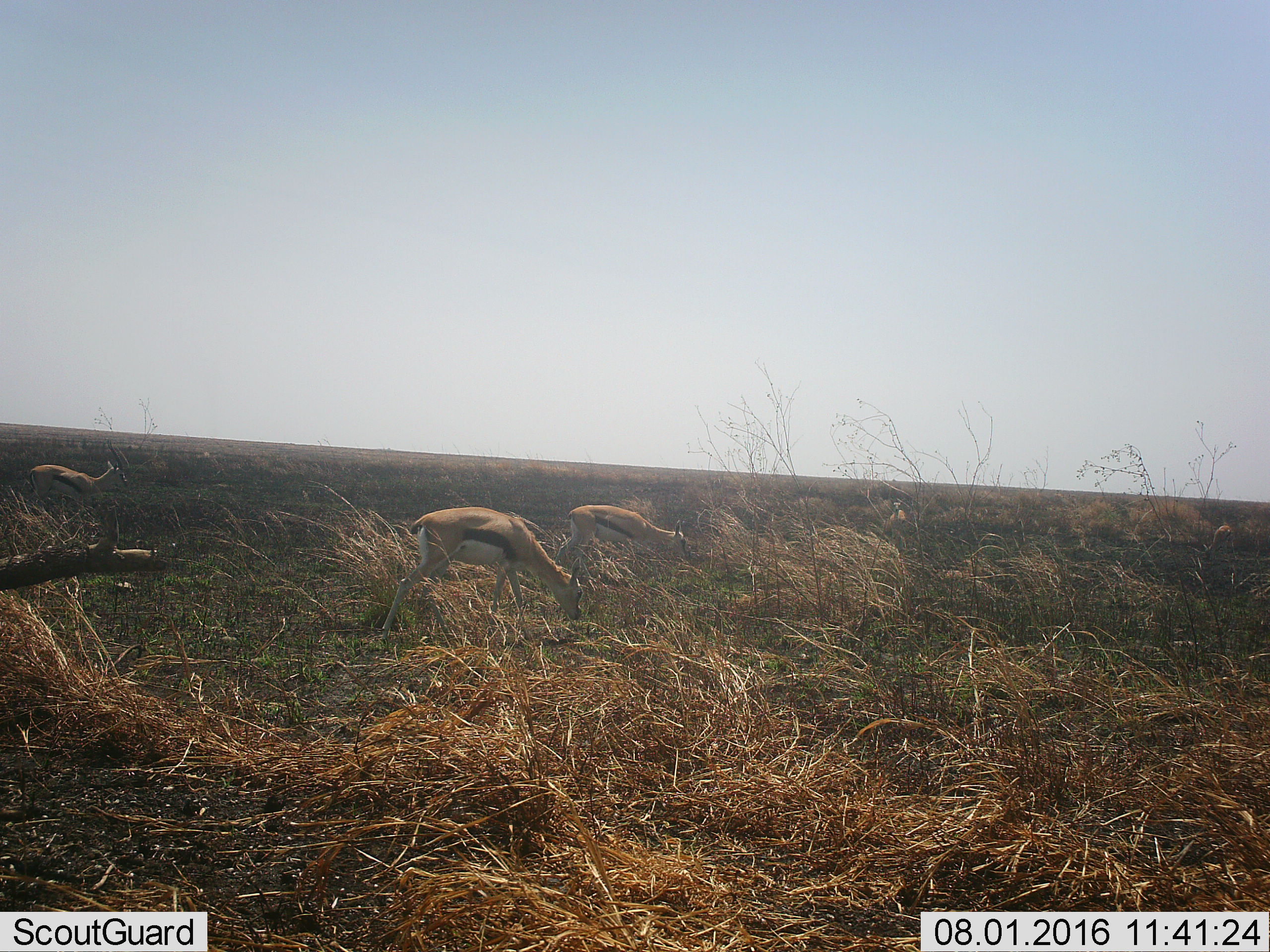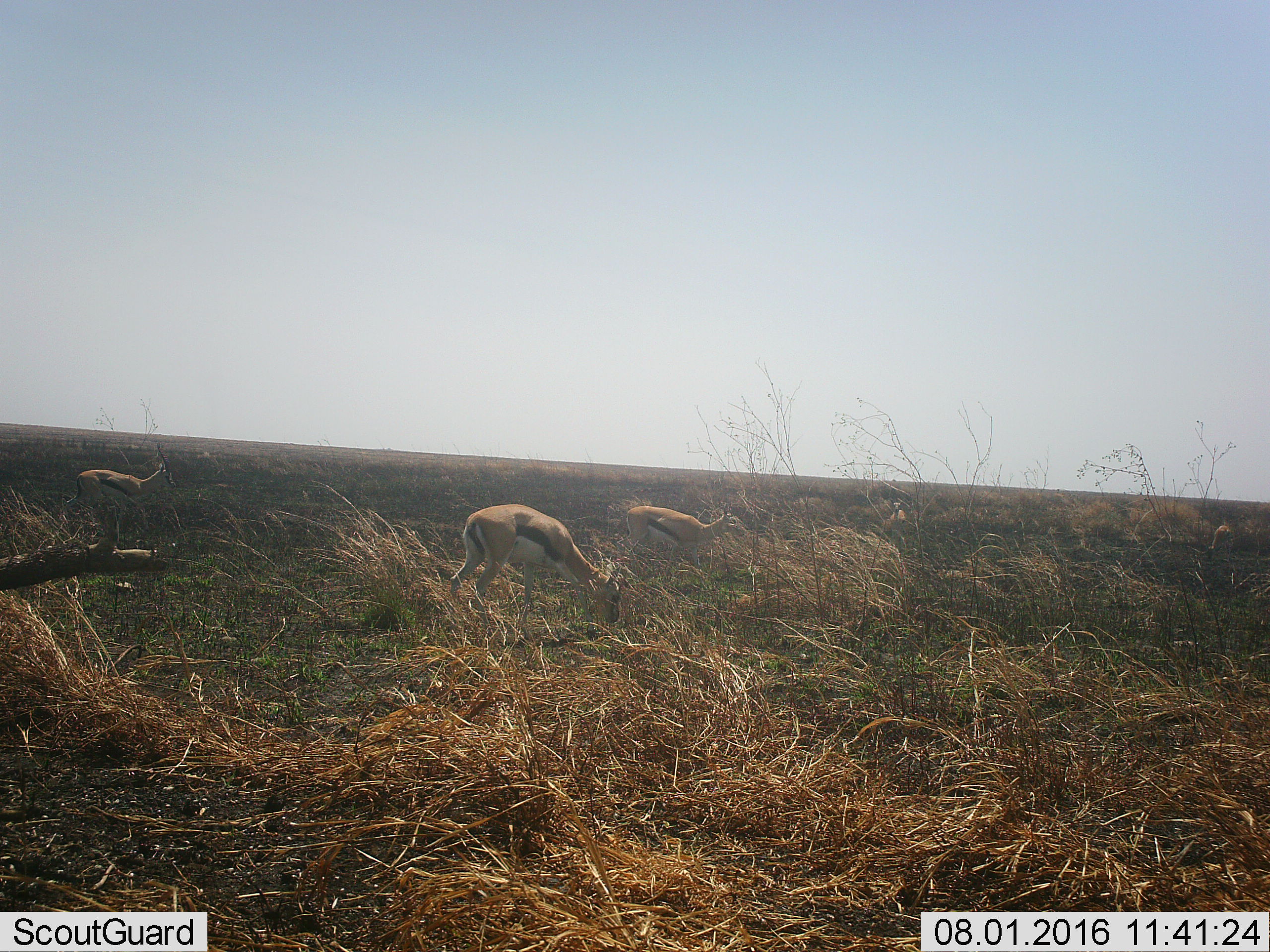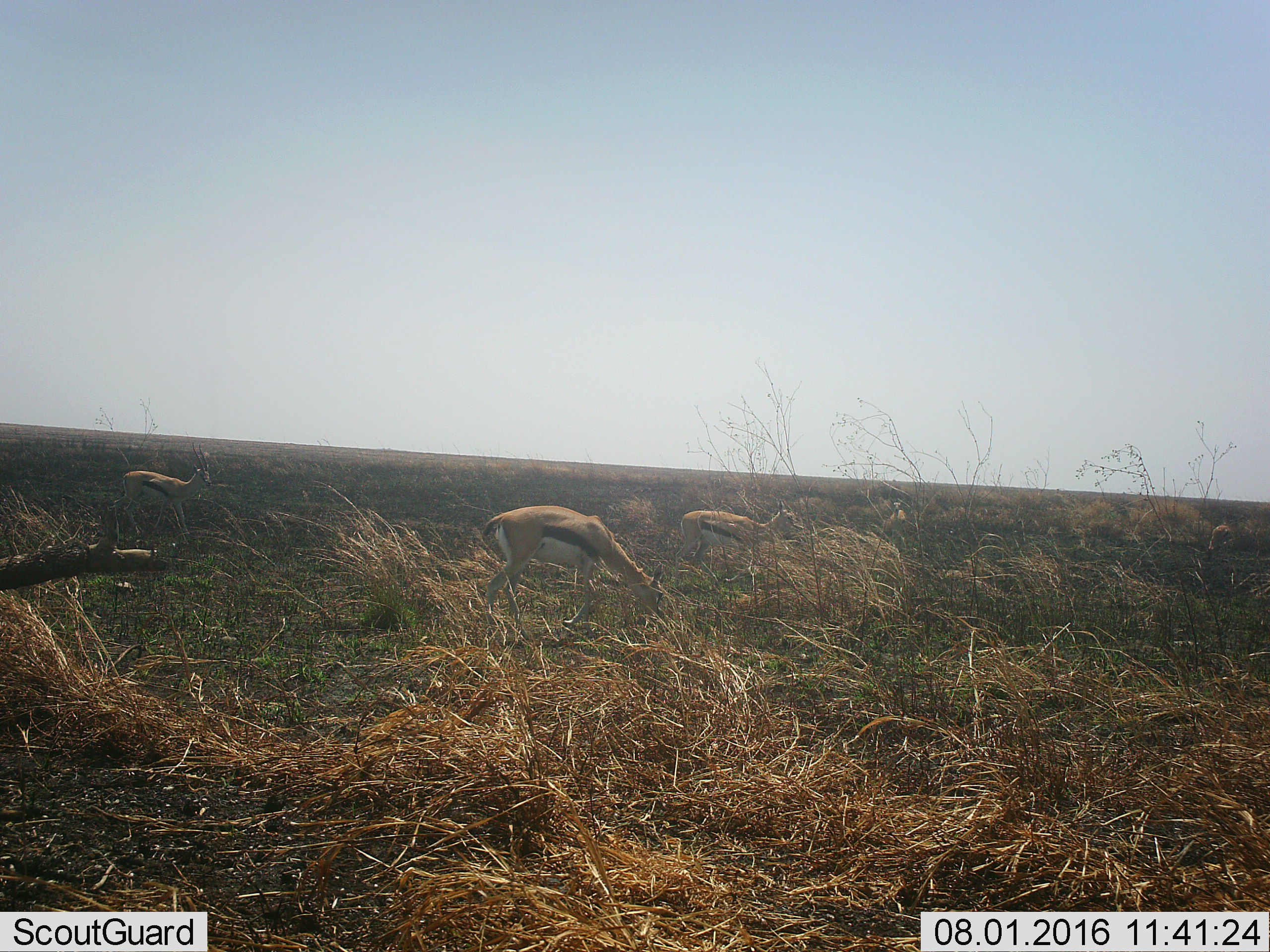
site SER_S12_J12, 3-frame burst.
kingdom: Animalia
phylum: Chordata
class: Mammalia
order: Artiodactyla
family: Bovidae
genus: Eudorcas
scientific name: Eudorcas thomsonii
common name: thomson's gazelle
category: gazellethomsons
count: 5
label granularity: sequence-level